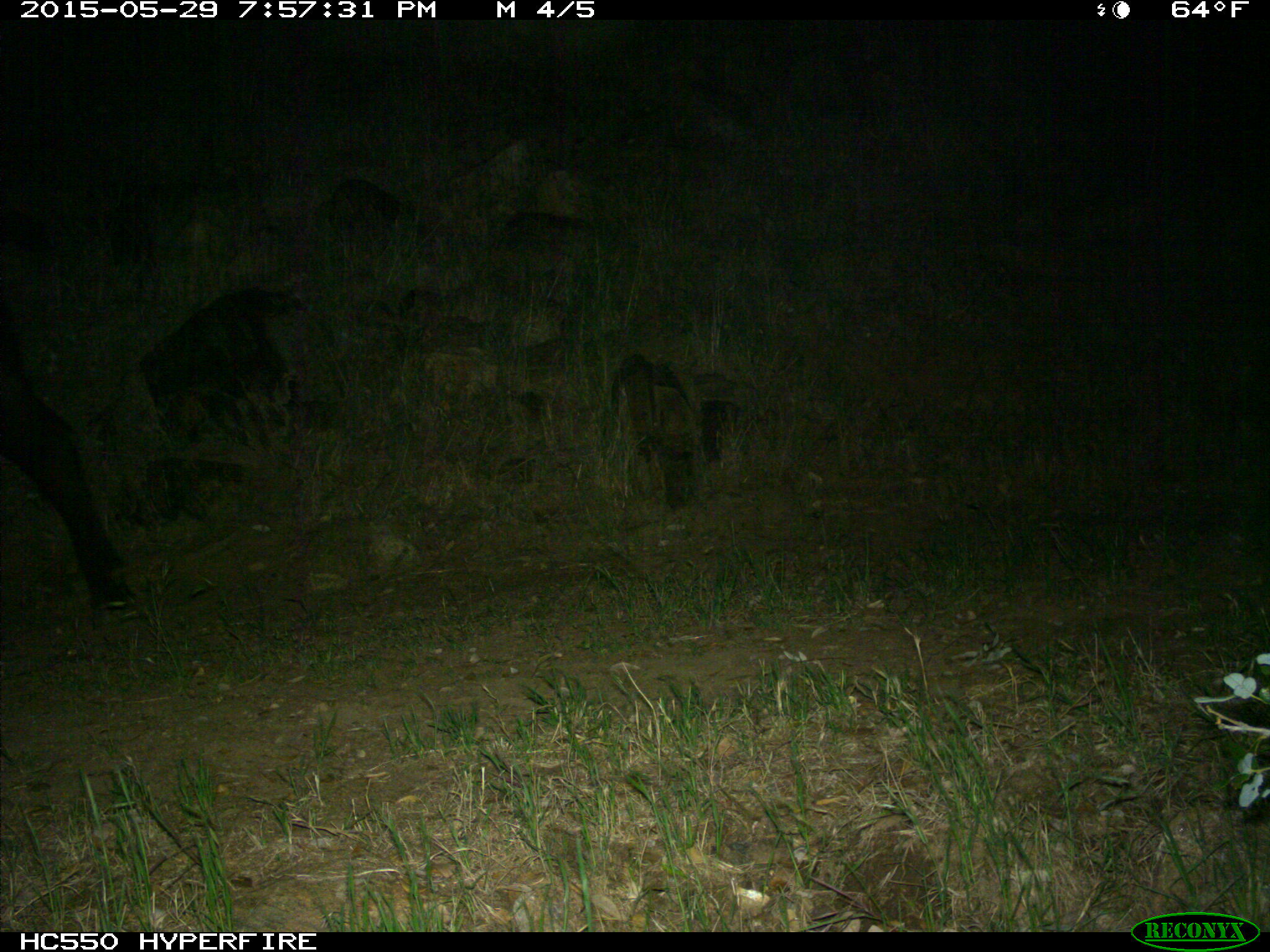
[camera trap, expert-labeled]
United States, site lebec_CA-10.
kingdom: Animalia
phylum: Chordata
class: Mammalia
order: Artiodactyla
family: Bovidae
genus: Bos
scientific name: Bos taurus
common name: domestic cow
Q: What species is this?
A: Bos taurus (domestic cow).